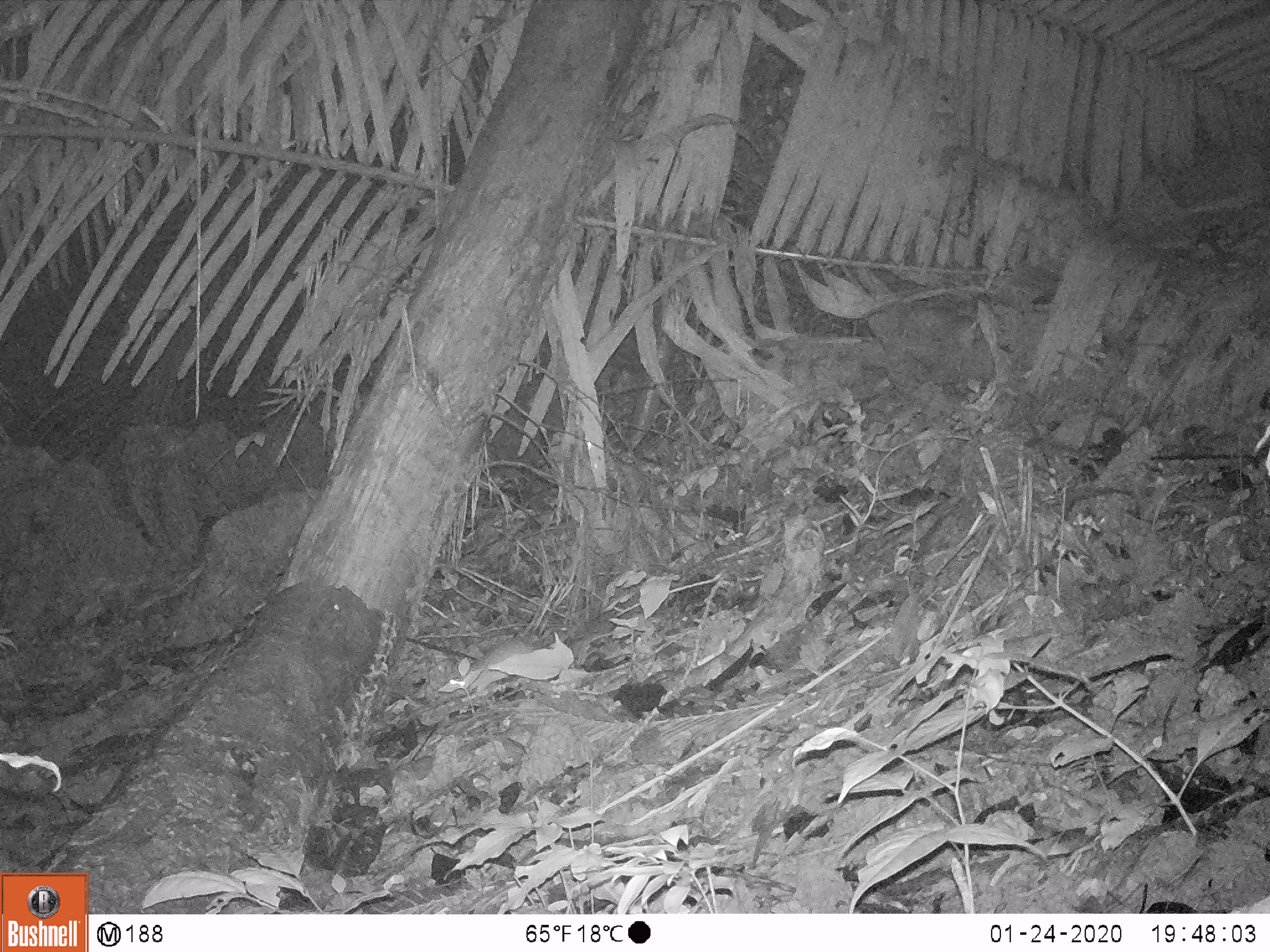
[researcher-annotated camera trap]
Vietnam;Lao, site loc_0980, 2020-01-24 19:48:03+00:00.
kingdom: Animalia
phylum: Chordata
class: Mammalia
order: Rodentia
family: Muridae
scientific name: Muridae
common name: old-world mice and rats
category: unidentified murid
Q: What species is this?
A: Unidentified murid (old-world mice and rats) (Muridae).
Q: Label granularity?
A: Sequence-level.